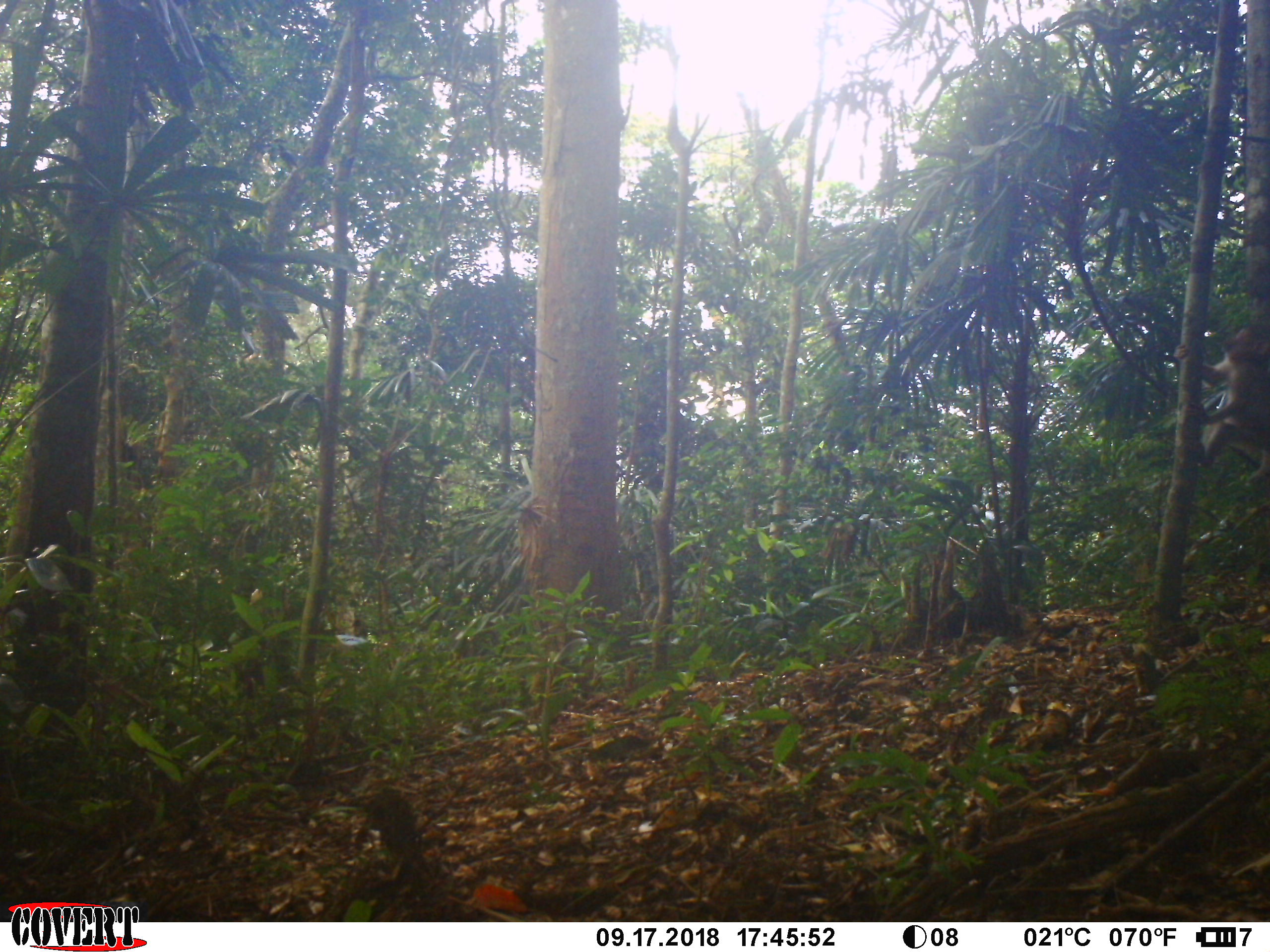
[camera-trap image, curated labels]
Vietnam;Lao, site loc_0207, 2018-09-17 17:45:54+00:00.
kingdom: Animalia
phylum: Chordata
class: Mammalia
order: Primates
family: Cercopithecidae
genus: Macaca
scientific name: Macaca nemestrina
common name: pig-tailed macaque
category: pig tailed macaque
Pig tailed macaque (pig-tailed macaque) (Macaca nemestrina). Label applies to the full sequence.